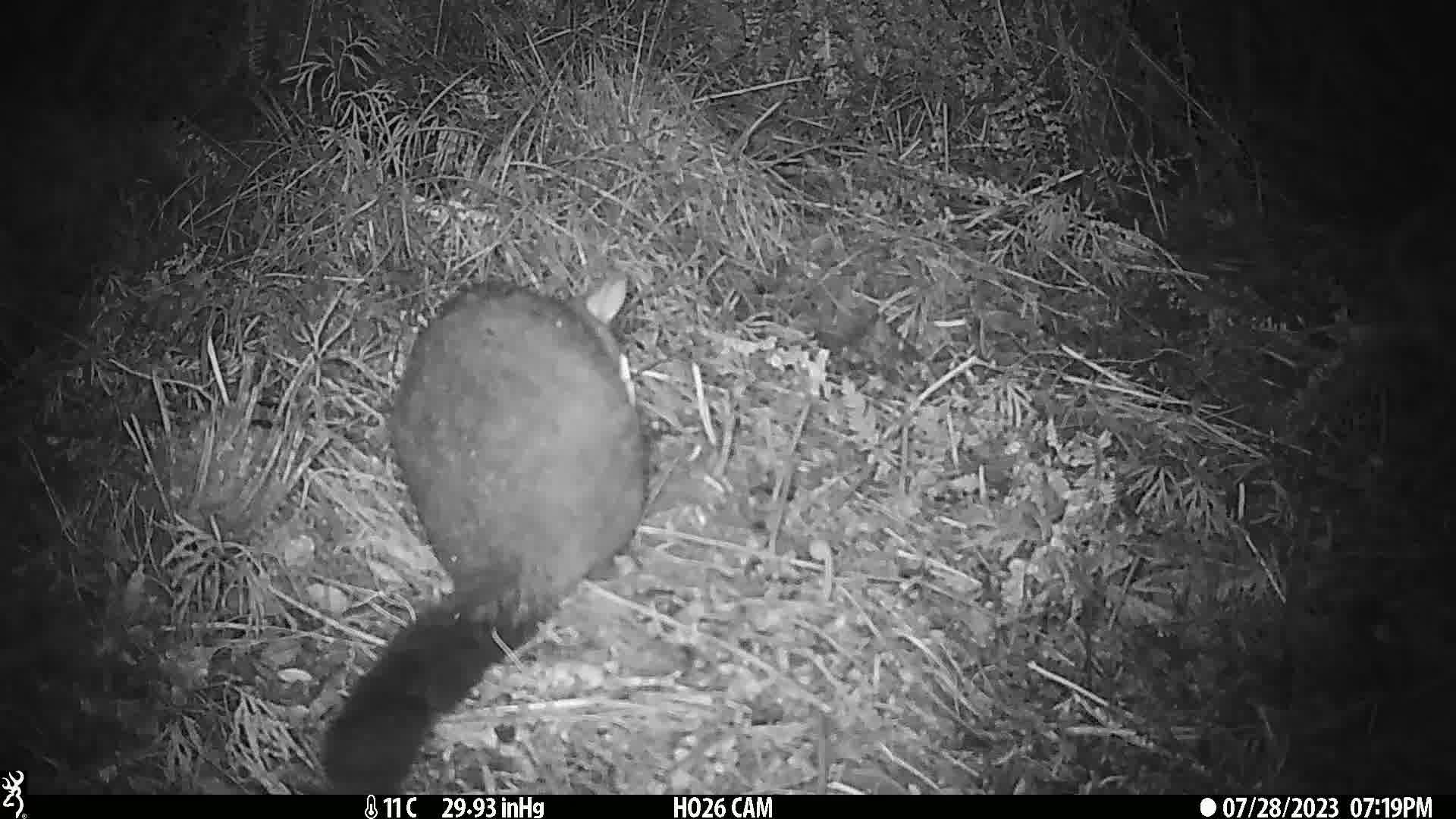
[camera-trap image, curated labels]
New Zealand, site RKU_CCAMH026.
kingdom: Animalia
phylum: Chordata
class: Mammalia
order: Diprotodontia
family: Phalangeridae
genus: Trichosurus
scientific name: Trichosurus vulpecula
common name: common brushtail possum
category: possum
Possum (common brushtail possum) (Trichosurus vulpecula).